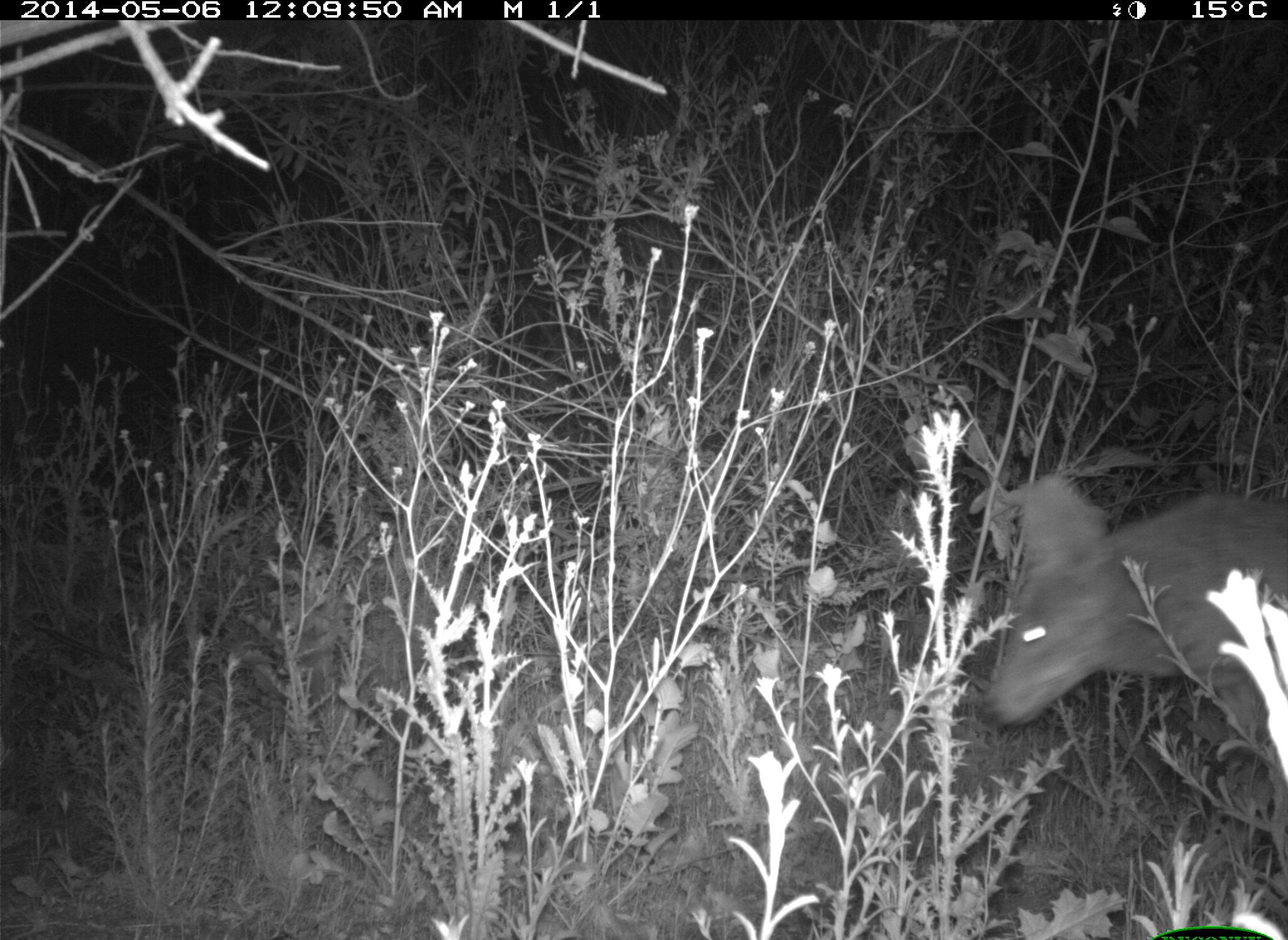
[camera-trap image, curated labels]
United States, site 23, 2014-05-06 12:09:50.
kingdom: Animalia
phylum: Chordata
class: Mammalia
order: Carnivora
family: Canidae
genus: Canis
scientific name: Canis latrans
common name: coyote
Coyote (Canis latrans).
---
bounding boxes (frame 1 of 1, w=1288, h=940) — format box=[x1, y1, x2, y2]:
coyote: box=[980, 474, 1288, 731]